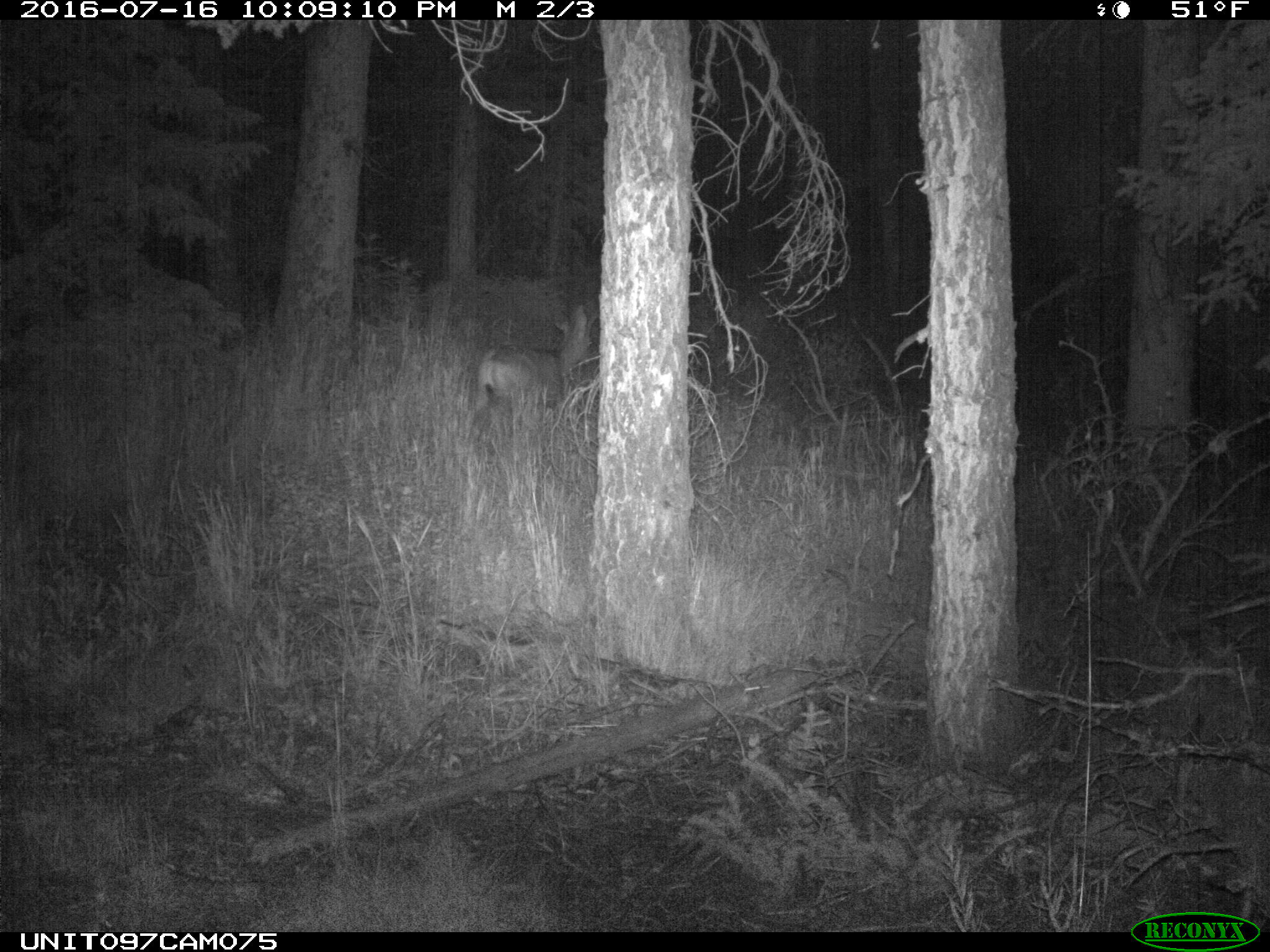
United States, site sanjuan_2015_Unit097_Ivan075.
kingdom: Animalia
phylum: Chordata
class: Mammalia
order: Artiodactyla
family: Cervidae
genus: Odocoileus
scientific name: Odocoileus hemionus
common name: mule deer